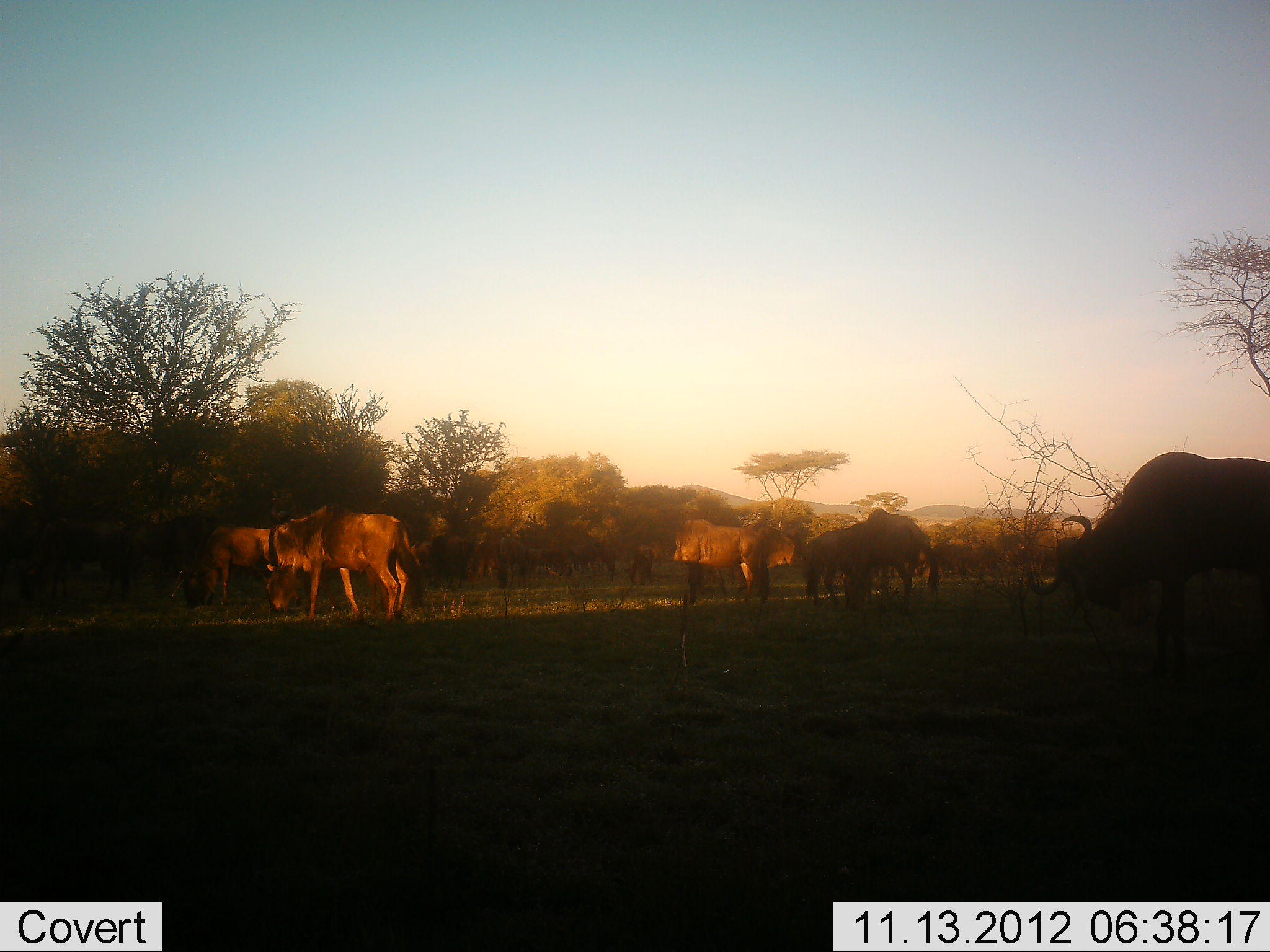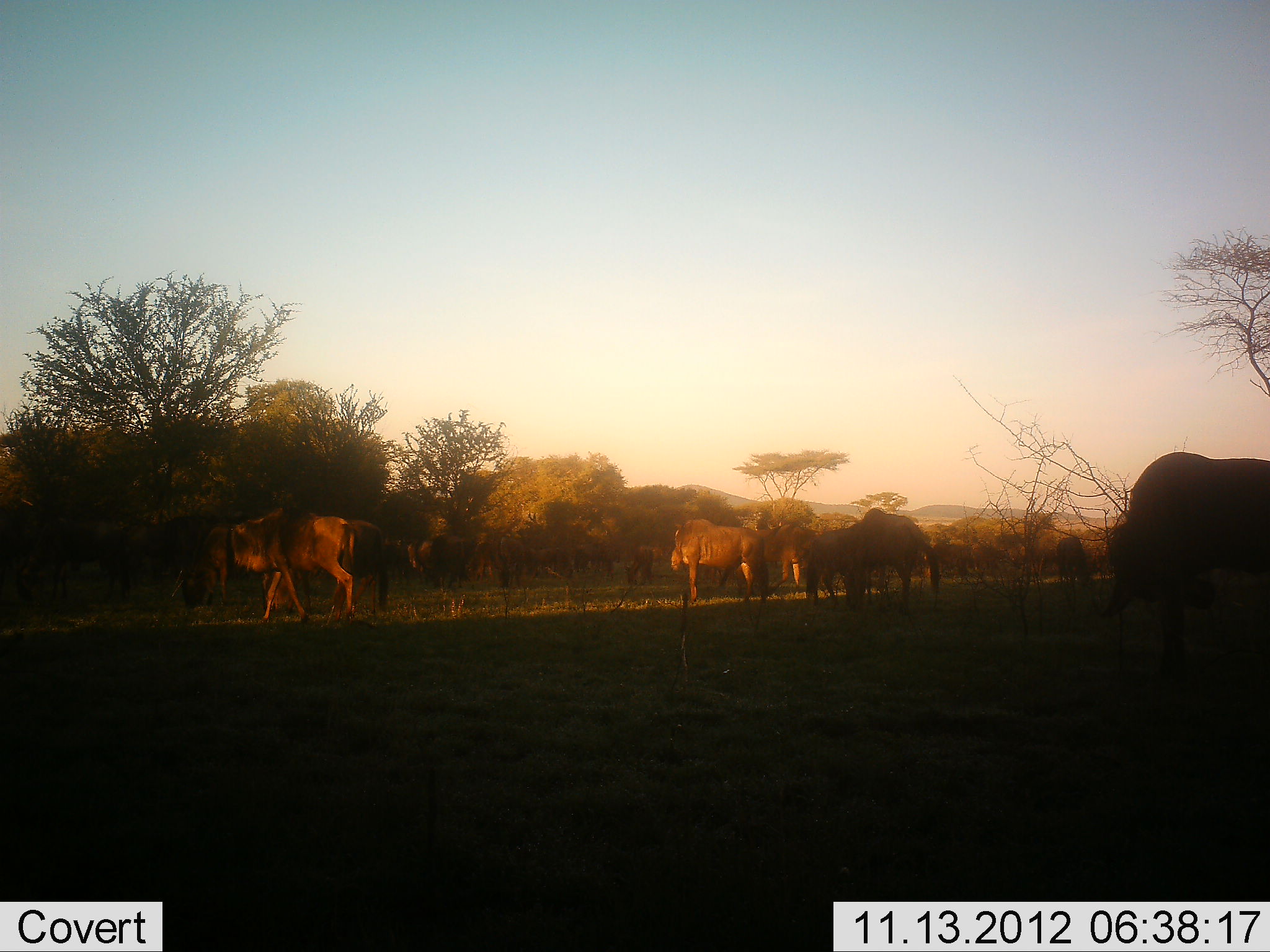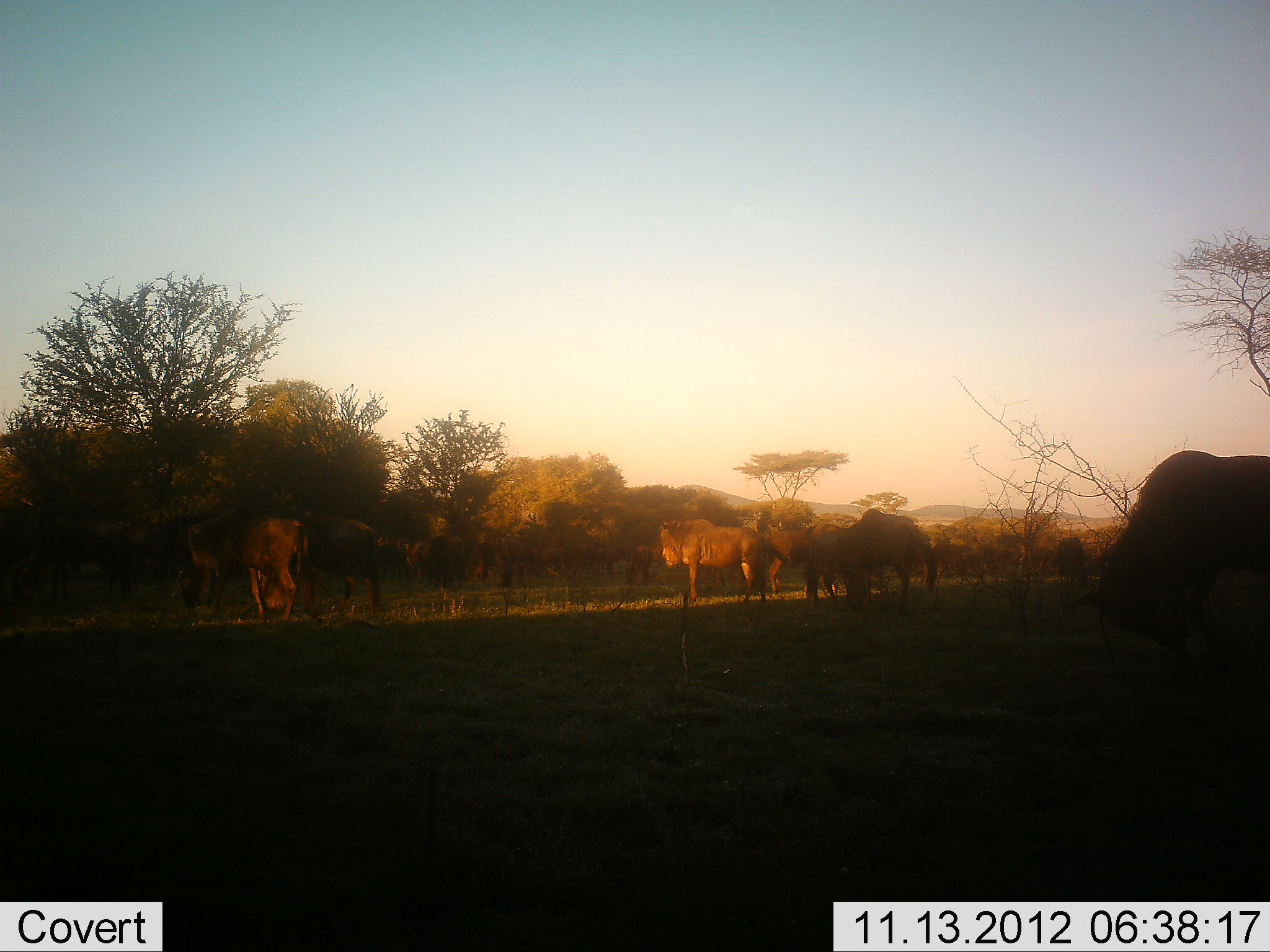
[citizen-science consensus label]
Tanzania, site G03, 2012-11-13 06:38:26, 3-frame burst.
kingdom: Animalia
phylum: Chordata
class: Mammalia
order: Artiodactyla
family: Bovidae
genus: Connochaetes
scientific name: Connochaetes taurinus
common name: blue wildebeest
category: wildebeest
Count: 11-50.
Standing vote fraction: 82%.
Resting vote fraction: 0%.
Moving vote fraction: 45%.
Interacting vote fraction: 0%.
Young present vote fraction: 0%.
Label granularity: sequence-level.